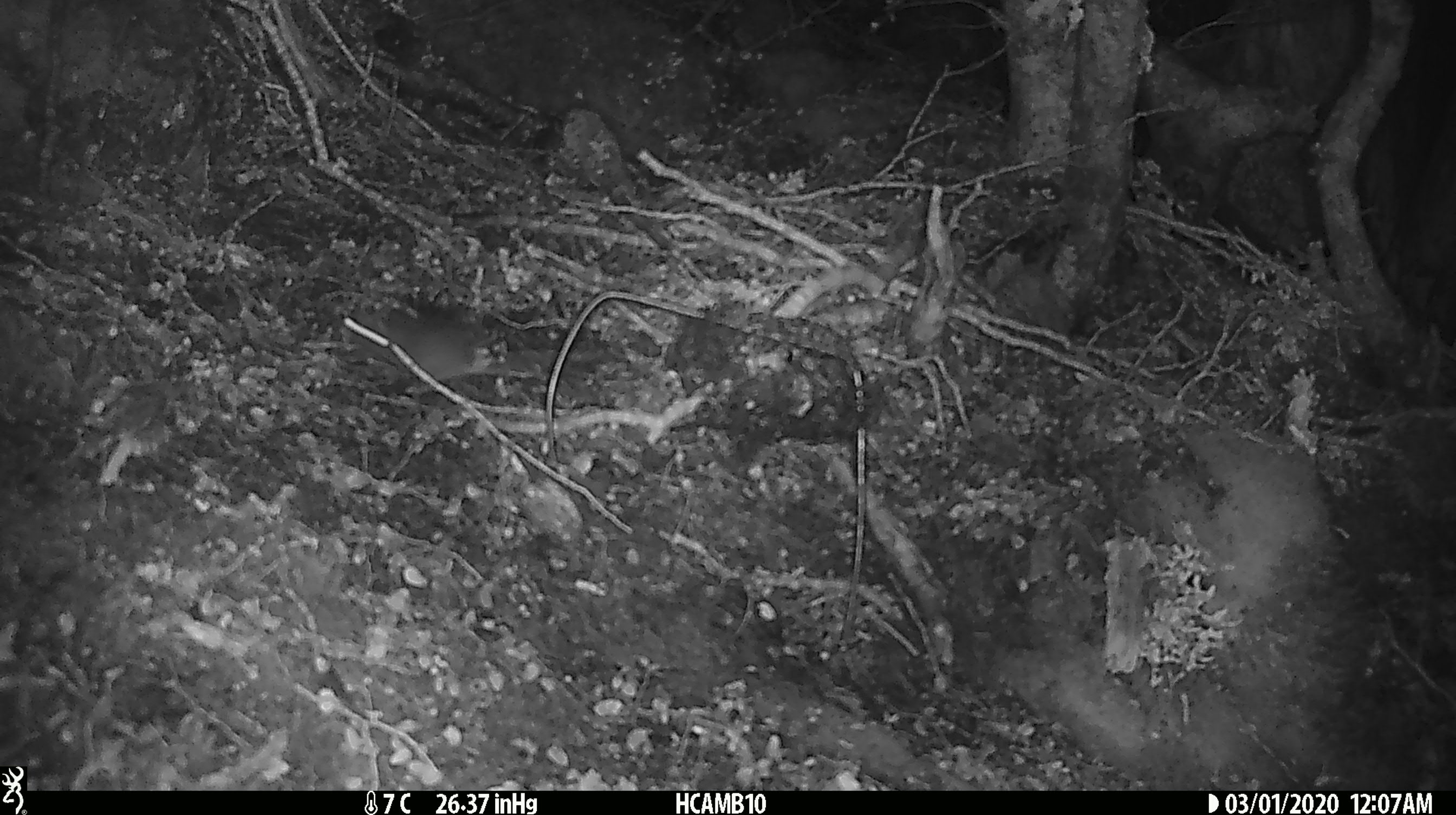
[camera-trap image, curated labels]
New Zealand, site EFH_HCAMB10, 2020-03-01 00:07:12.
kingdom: Animalia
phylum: Chordata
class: Mammalia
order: Rodentia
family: Muridae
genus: Mus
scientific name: Mus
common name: mouse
Mouse (Mus).